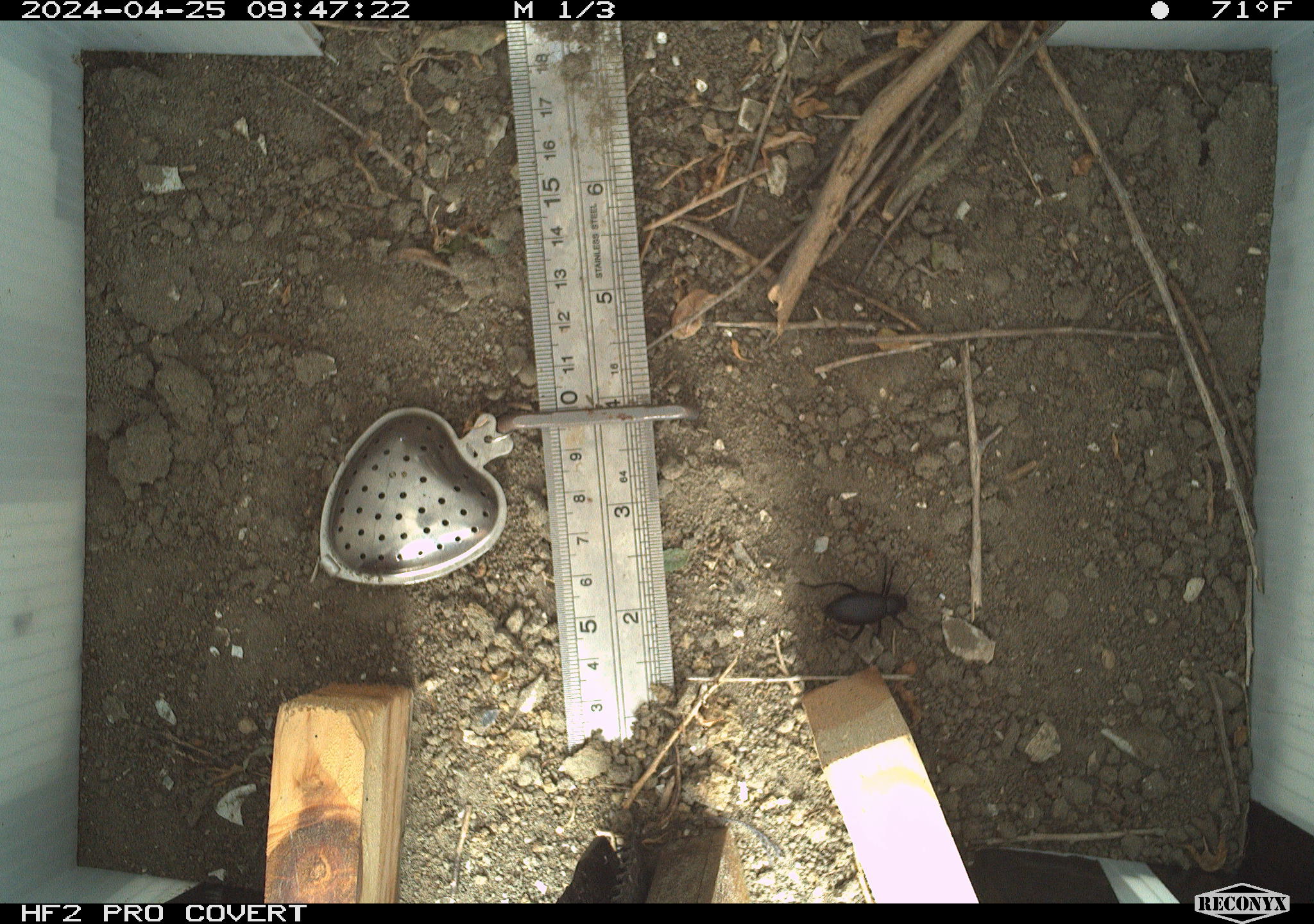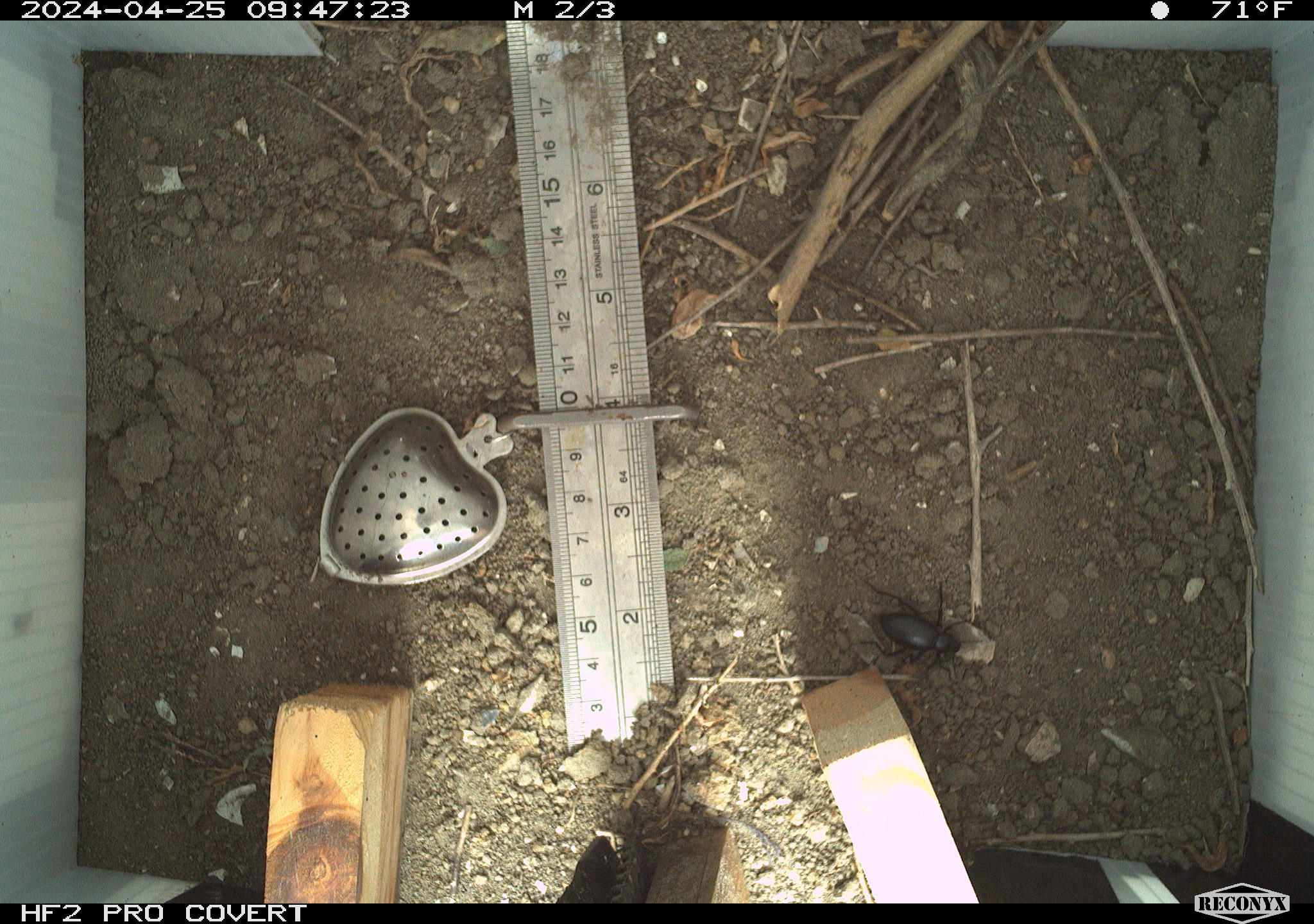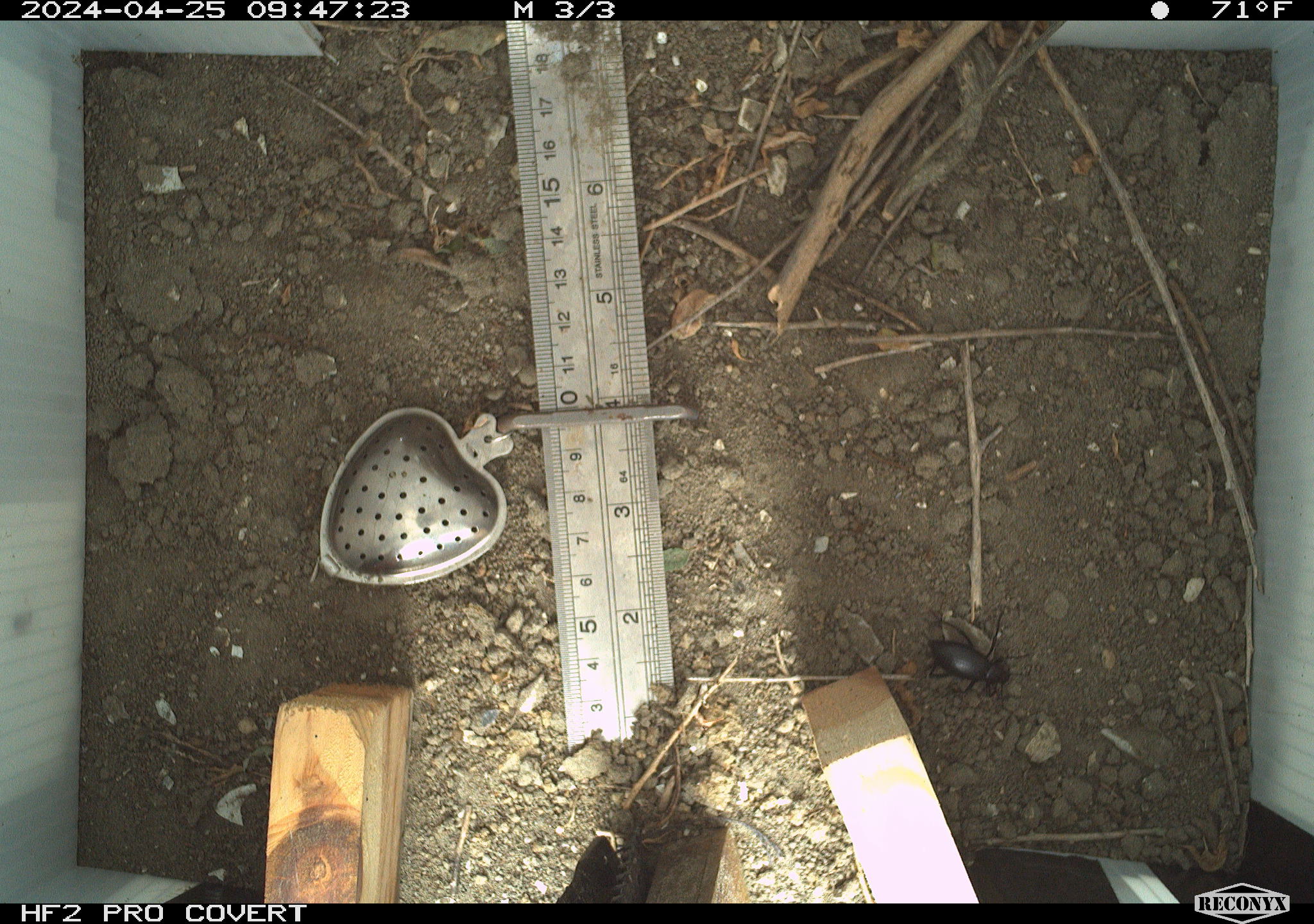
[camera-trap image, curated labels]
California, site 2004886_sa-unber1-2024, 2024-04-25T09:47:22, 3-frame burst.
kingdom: Animalia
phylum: Arthropoda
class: Insecta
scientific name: Insecta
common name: insect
Insect (Insecta).